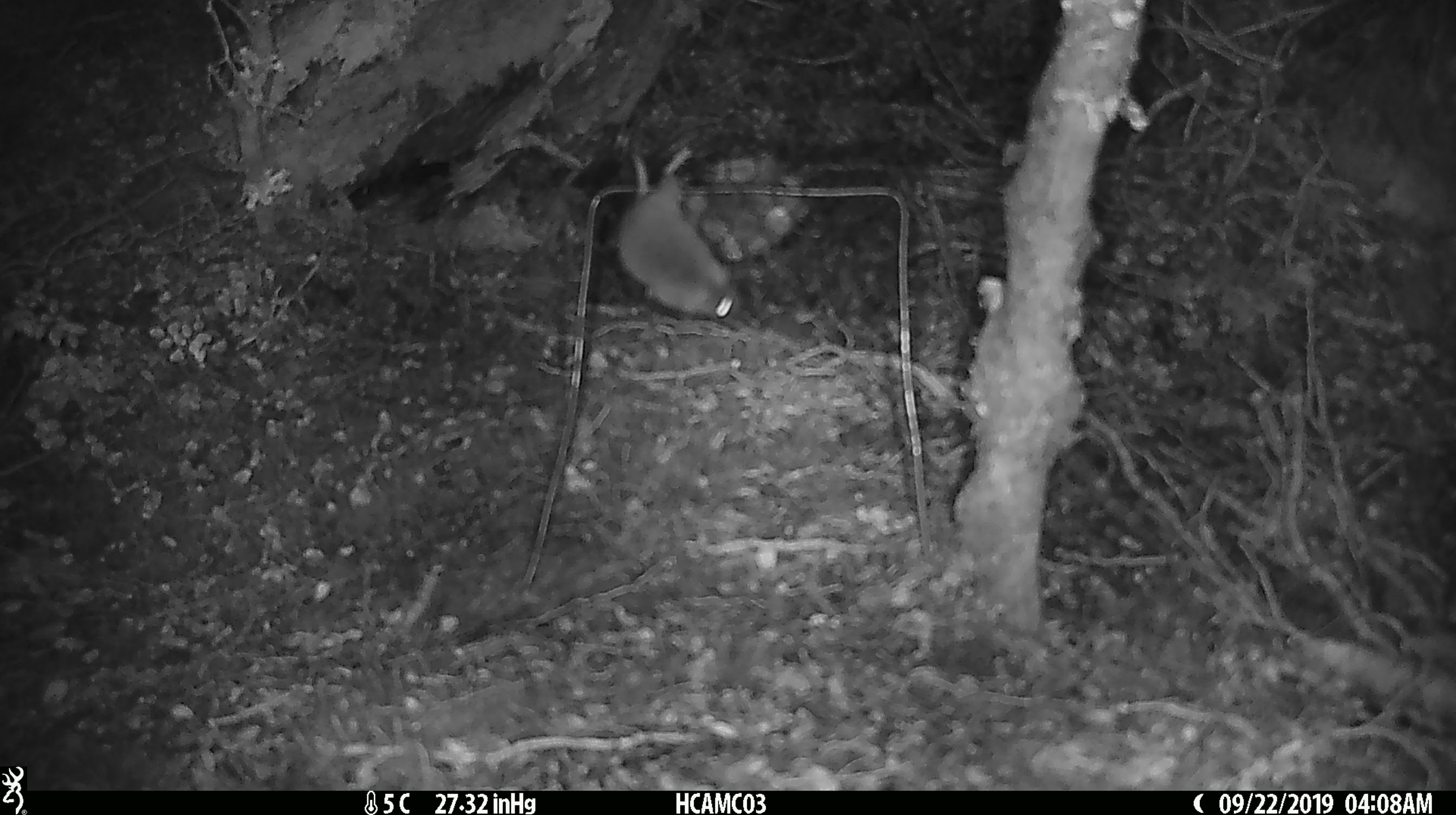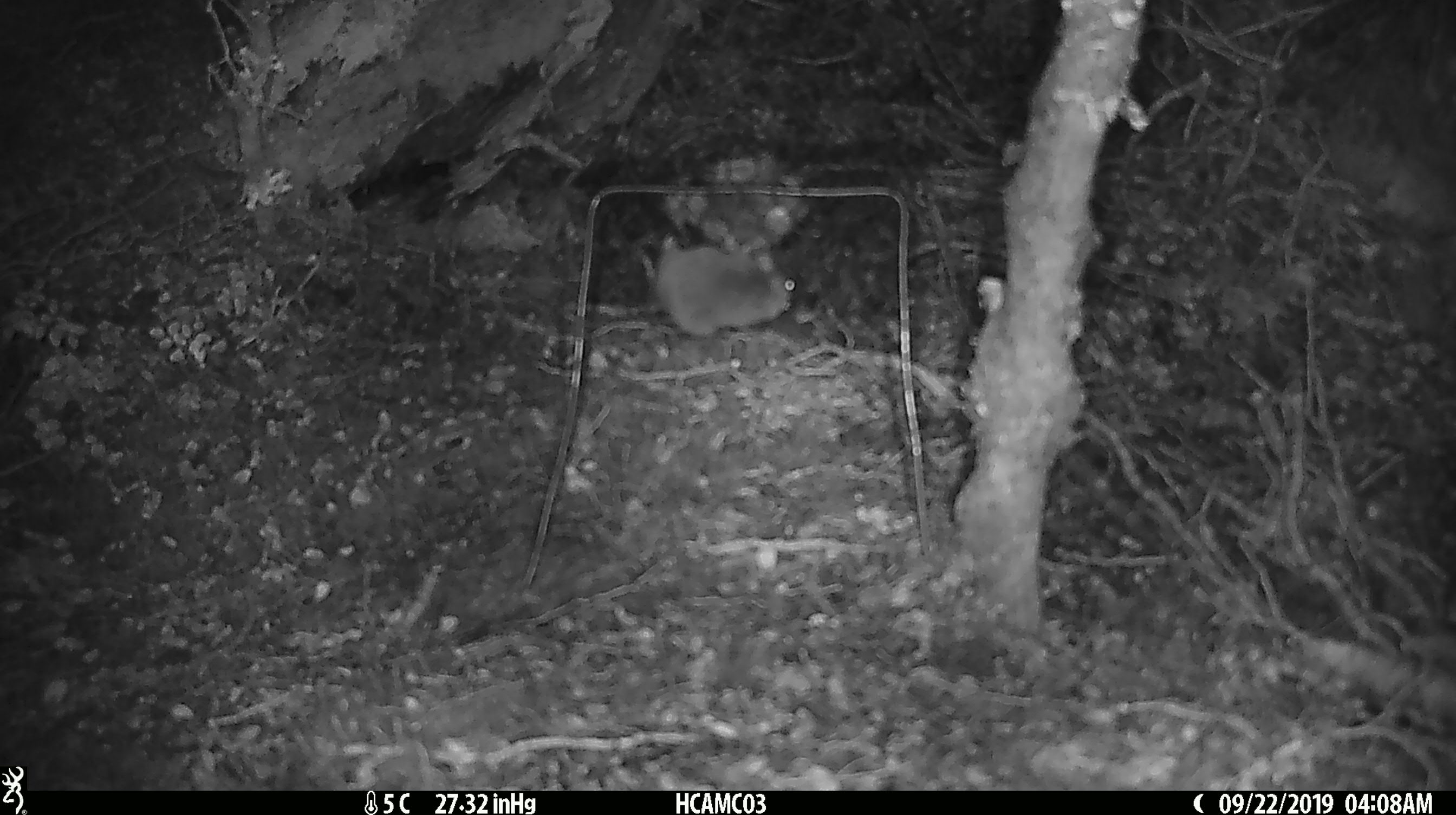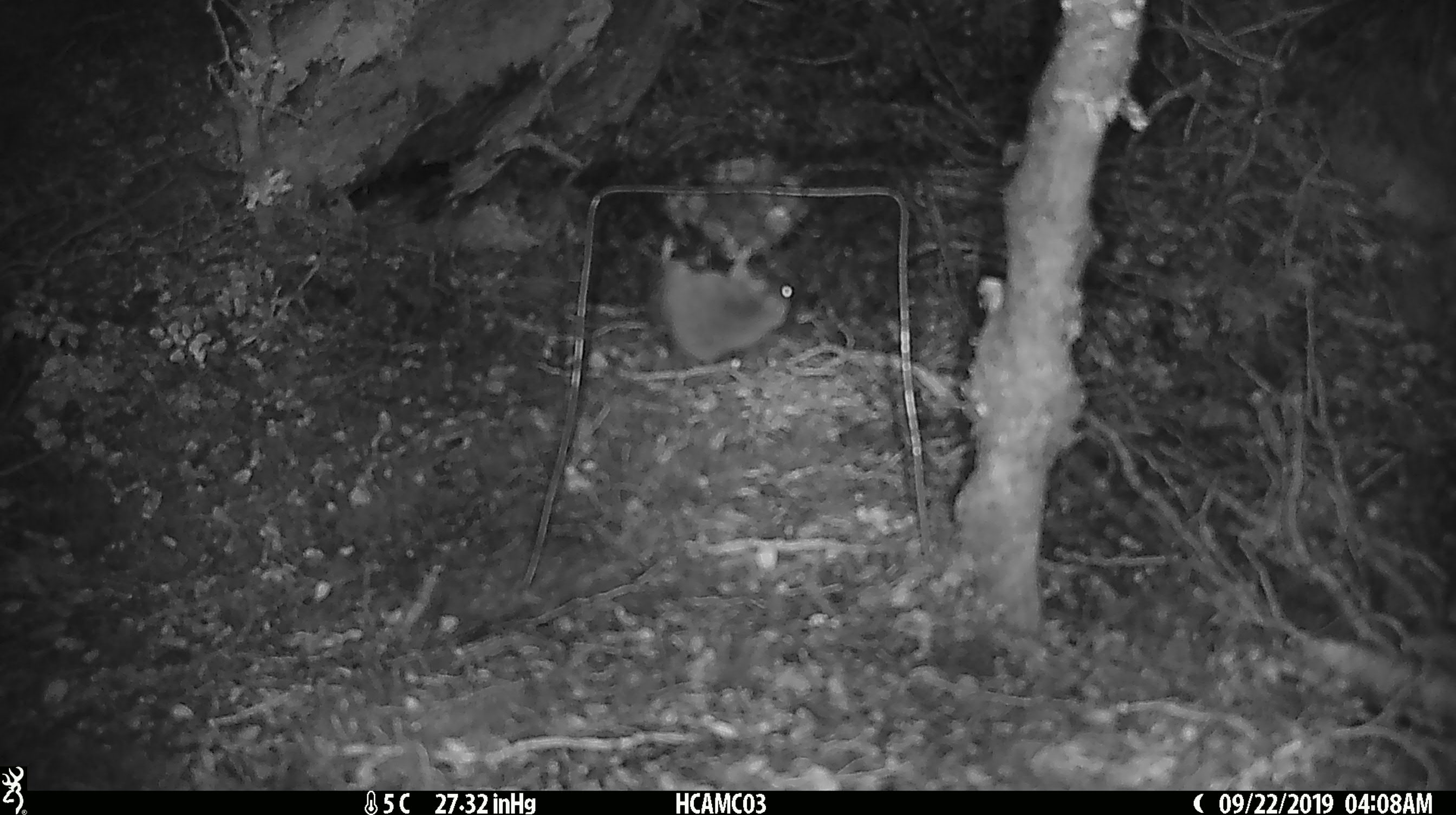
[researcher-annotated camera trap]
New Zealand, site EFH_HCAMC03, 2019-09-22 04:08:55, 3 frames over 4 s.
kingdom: Animalia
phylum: Chordata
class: Mammalia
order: Rodentia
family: Muridae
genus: Mus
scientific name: Mus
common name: mouse